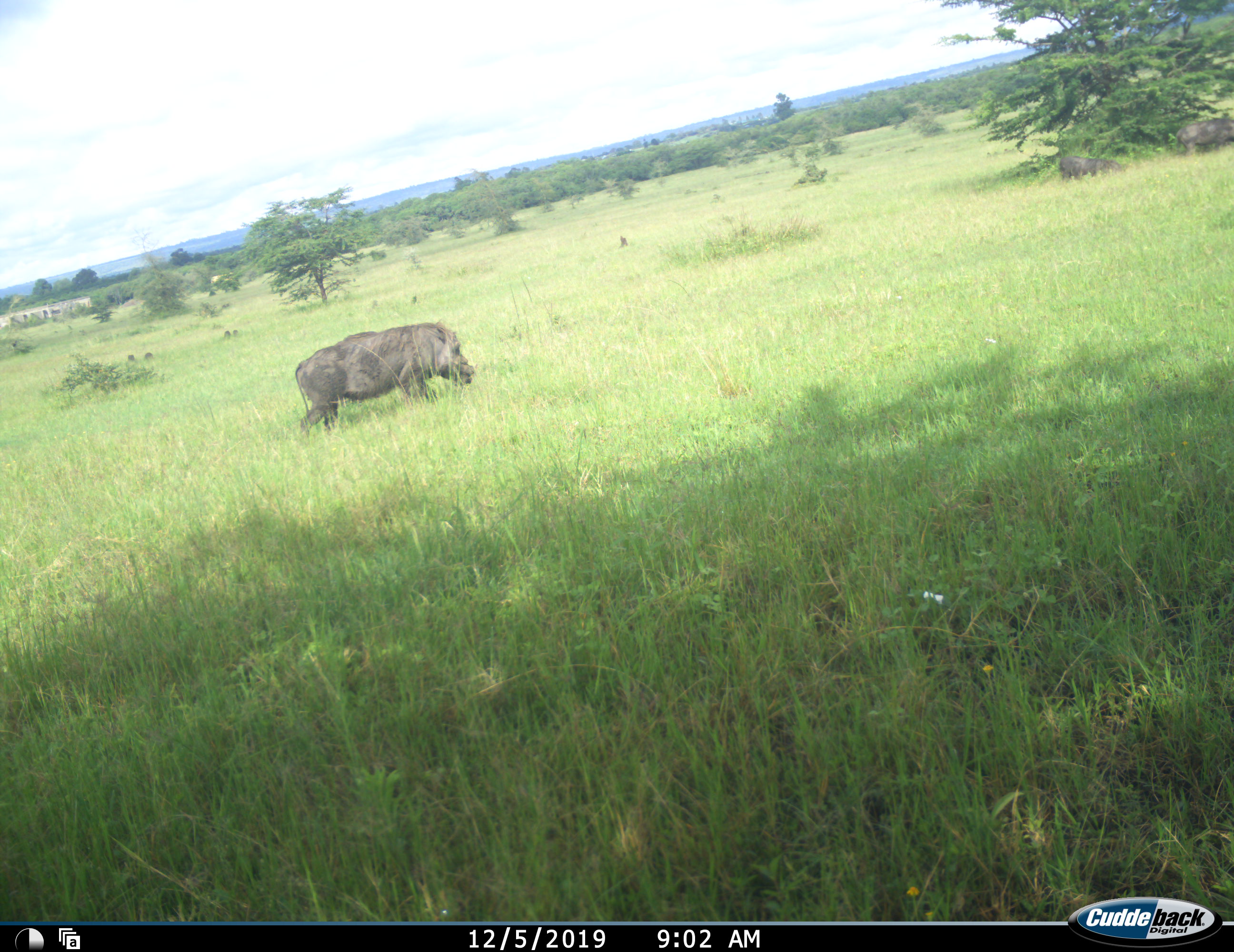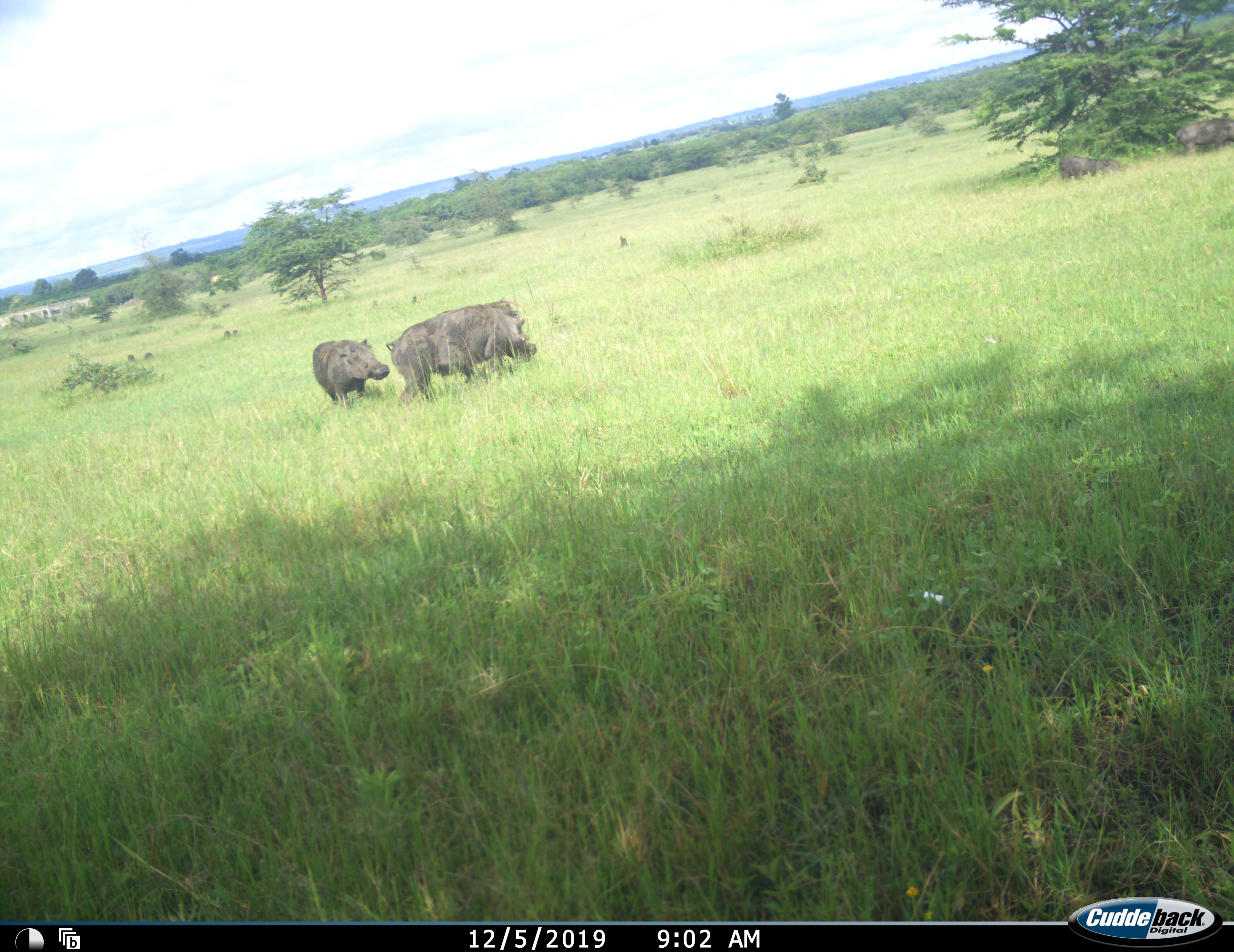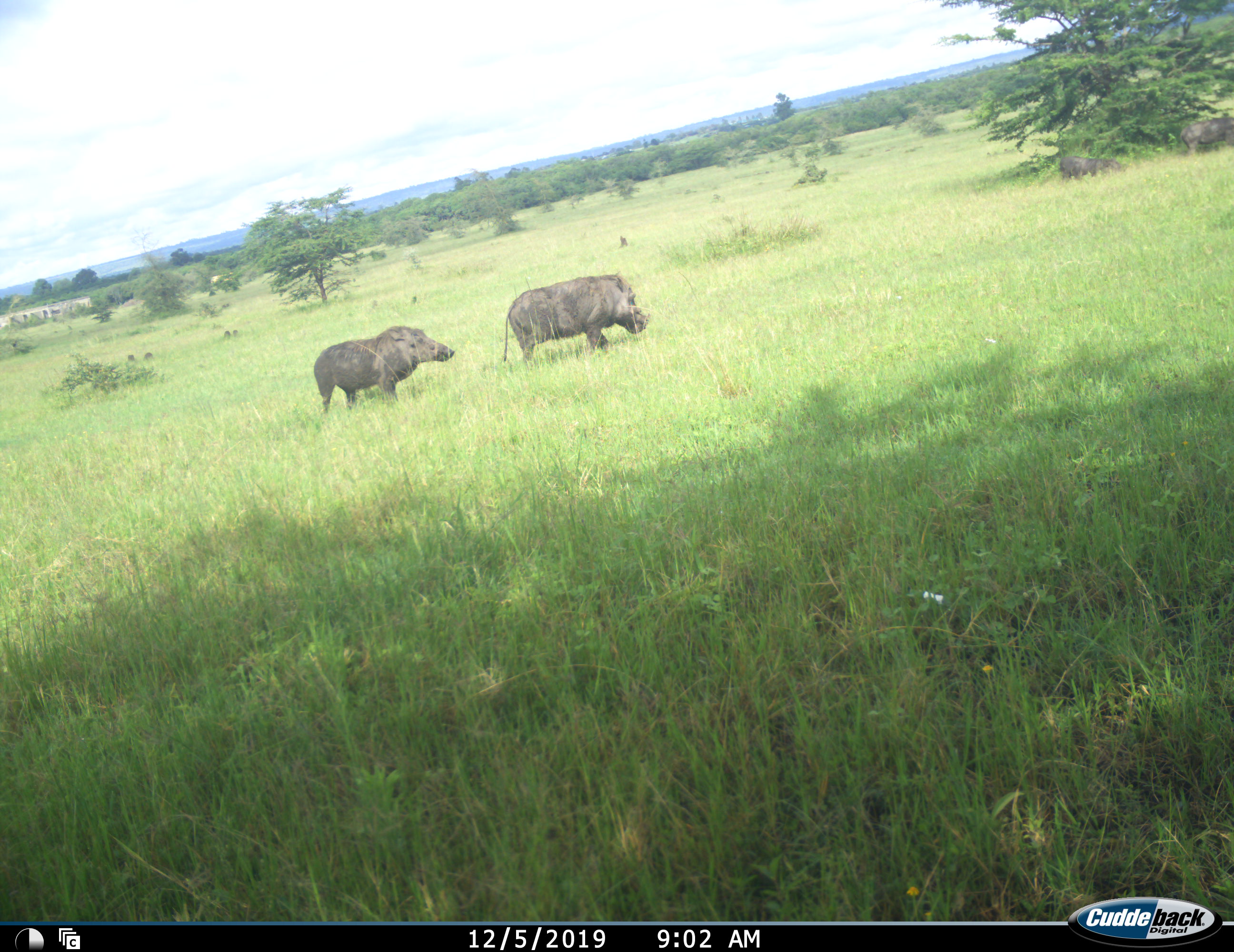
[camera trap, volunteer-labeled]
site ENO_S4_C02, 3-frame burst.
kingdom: Animalia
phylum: Chordata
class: Mammalia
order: Artiodactyla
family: Suidae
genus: Phacochoerus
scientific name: Phacochoerus africanus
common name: warthog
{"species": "warthog (Phacochoerus africanus)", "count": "4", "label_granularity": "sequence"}